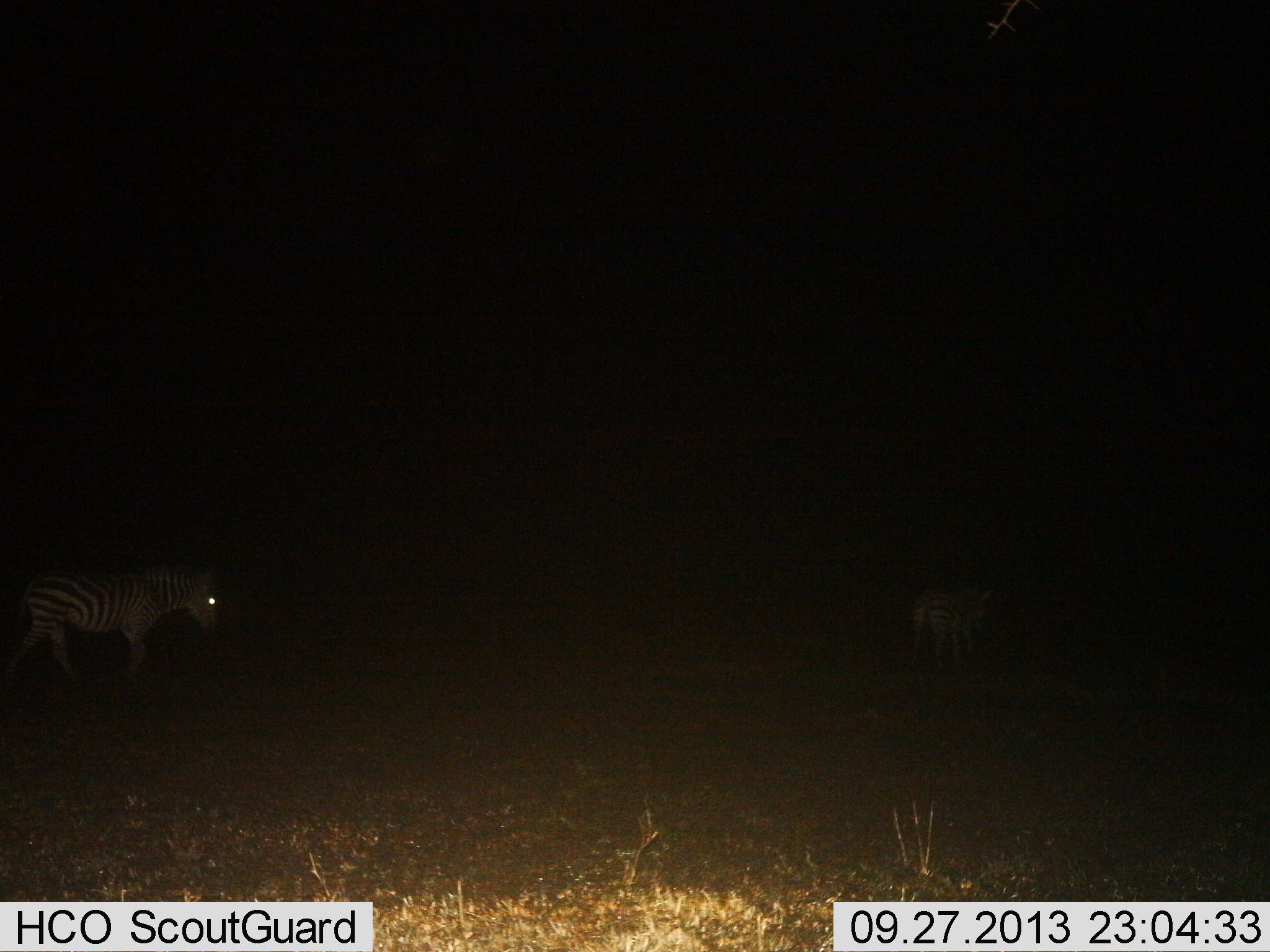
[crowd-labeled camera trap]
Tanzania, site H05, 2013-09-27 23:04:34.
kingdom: Animalia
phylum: Chordata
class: Mammalia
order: Perissodactyla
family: Equidae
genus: Equus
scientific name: Equus quagga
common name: plains zebra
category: zebra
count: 2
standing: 36%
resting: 0%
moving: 64%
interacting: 0%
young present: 0%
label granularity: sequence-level